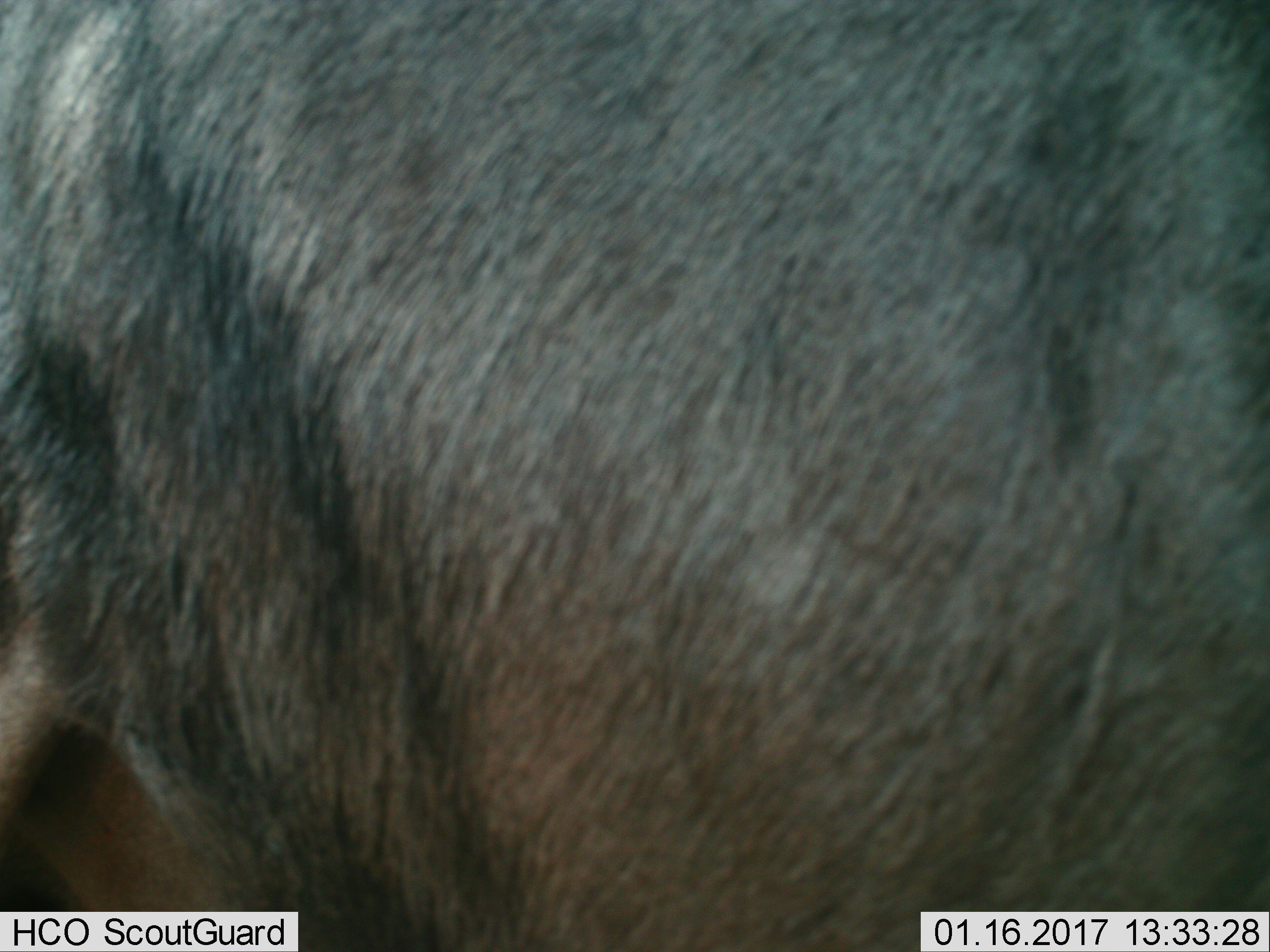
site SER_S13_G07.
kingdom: Animalia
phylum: Chordata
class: Mammalia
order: Artiodactyla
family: Bovidae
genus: Connochaetes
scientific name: Connochaetes taurinus taurinus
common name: blue wildebeest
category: wildebeestblue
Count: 1.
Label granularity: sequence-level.